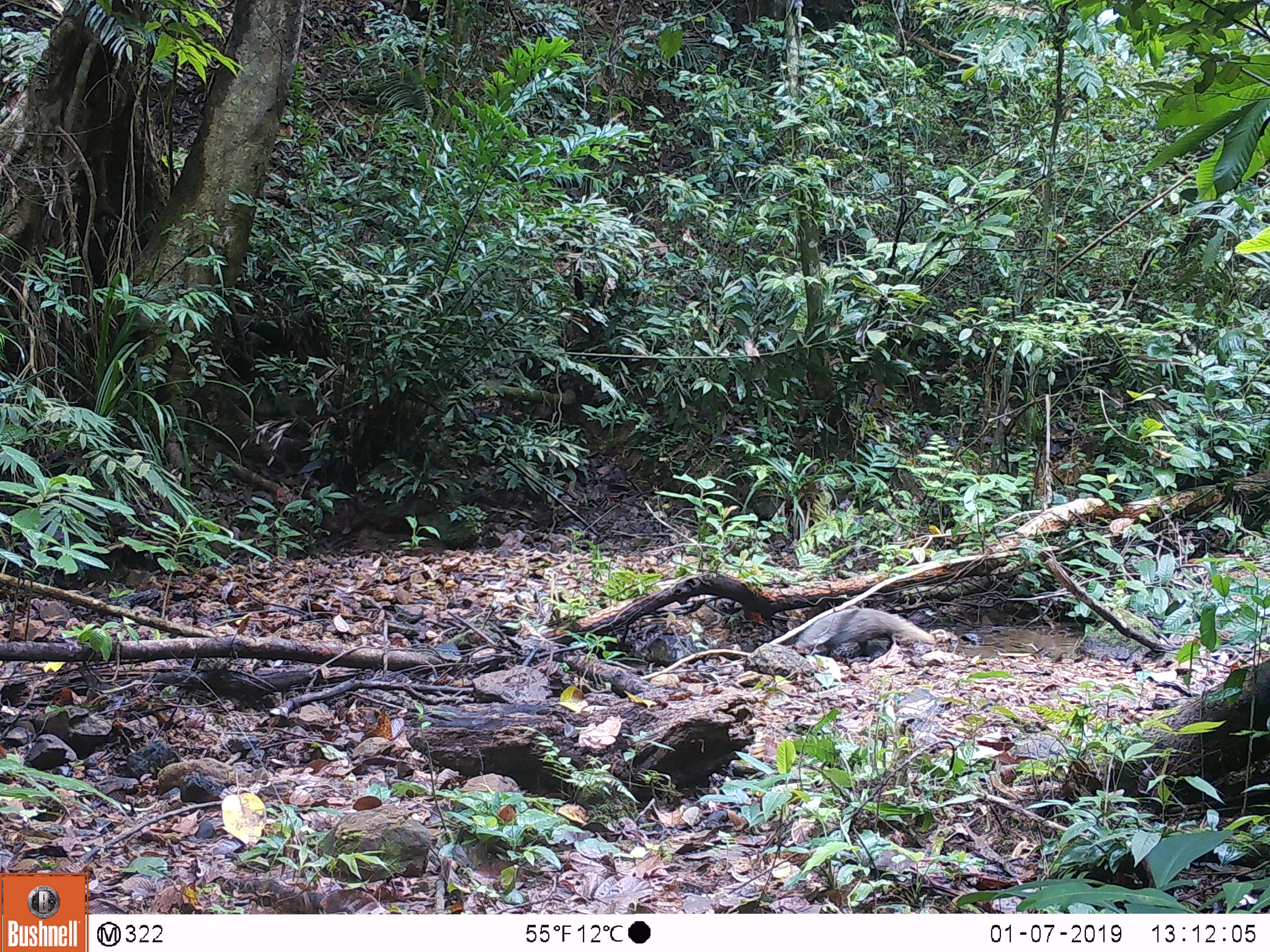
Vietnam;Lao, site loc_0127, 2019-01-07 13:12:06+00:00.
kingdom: Animalia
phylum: Chordata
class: Mammalia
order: Carnivora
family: Herpestidae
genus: Urva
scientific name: Urva urva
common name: crab-eating mongoose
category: crab eating mongoose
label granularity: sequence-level